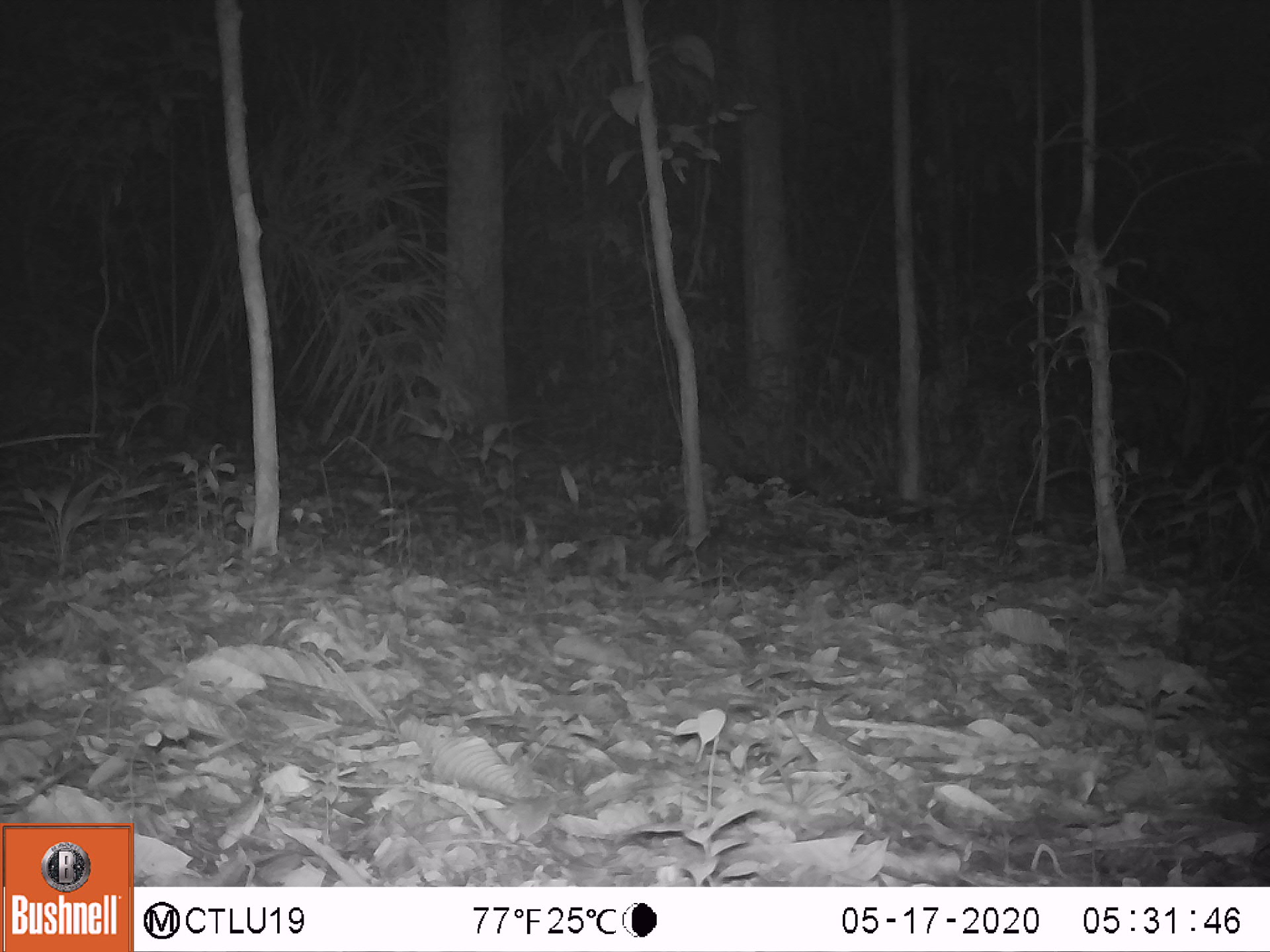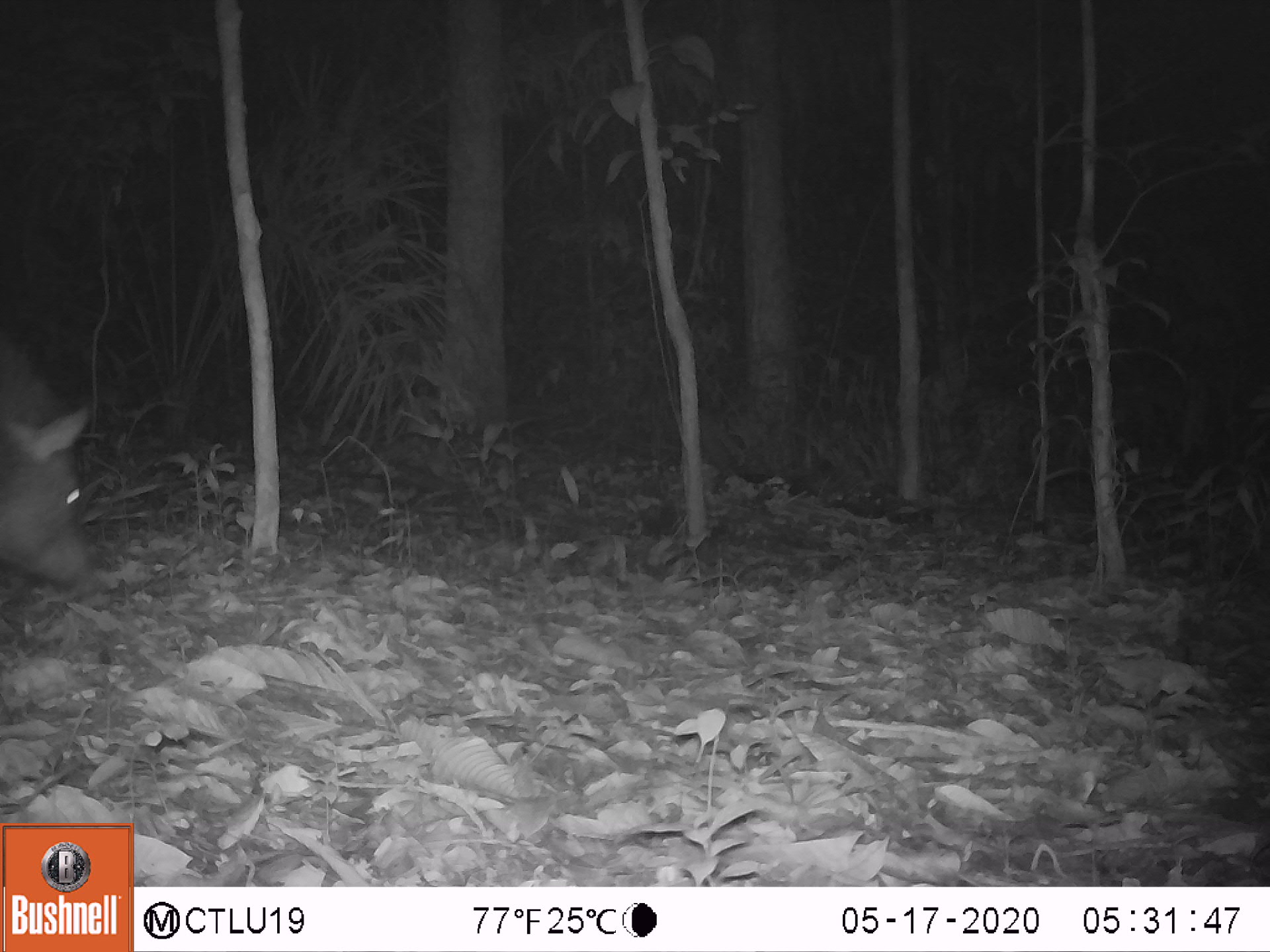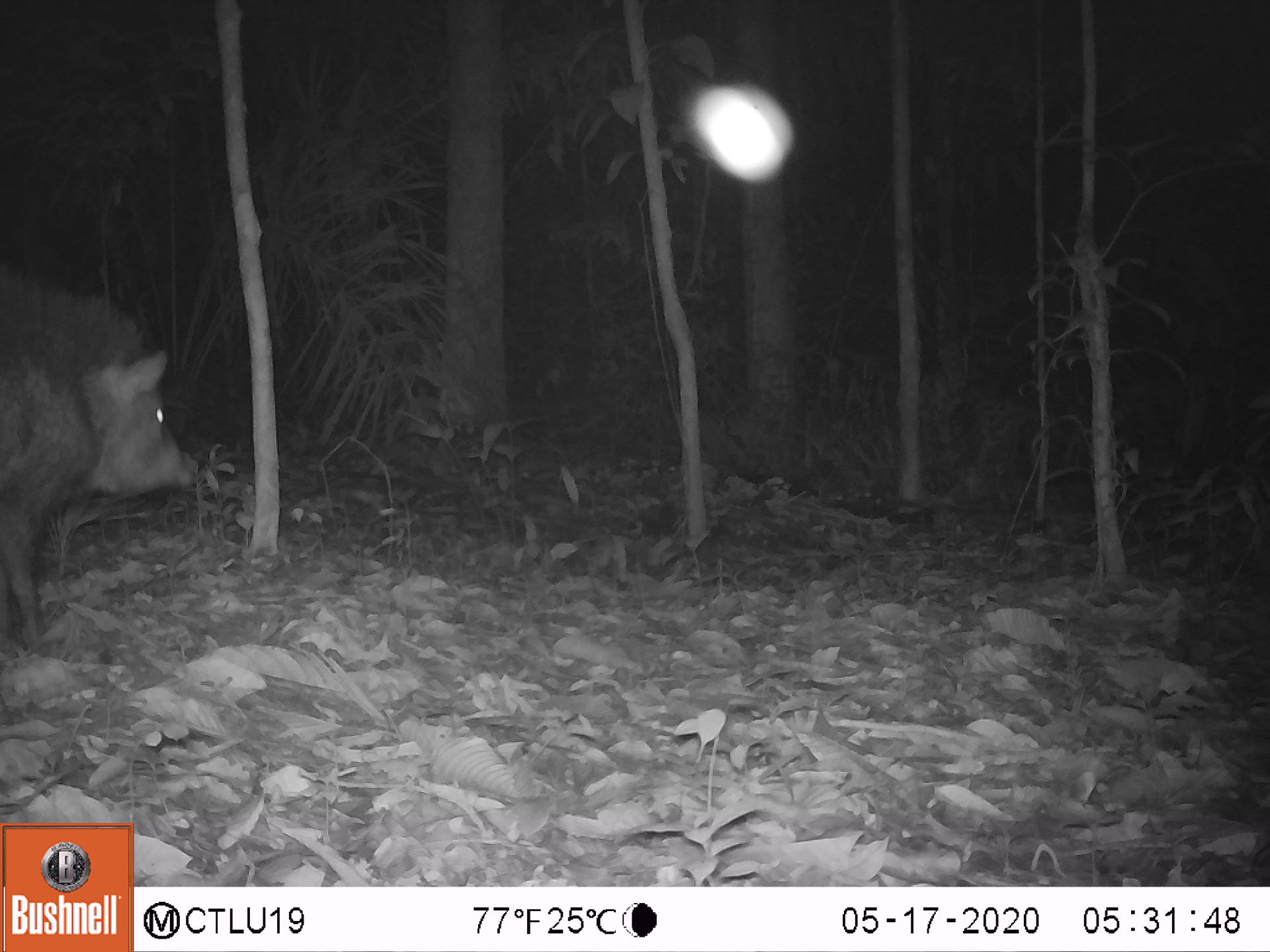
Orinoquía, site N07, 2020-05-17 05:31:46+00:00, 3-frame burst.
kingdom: Animalia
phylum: Chordata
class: Mammalia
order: Artiodactyla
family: Tayassuidae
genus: Pecari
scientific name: Pecari tajacu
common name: collared peccary